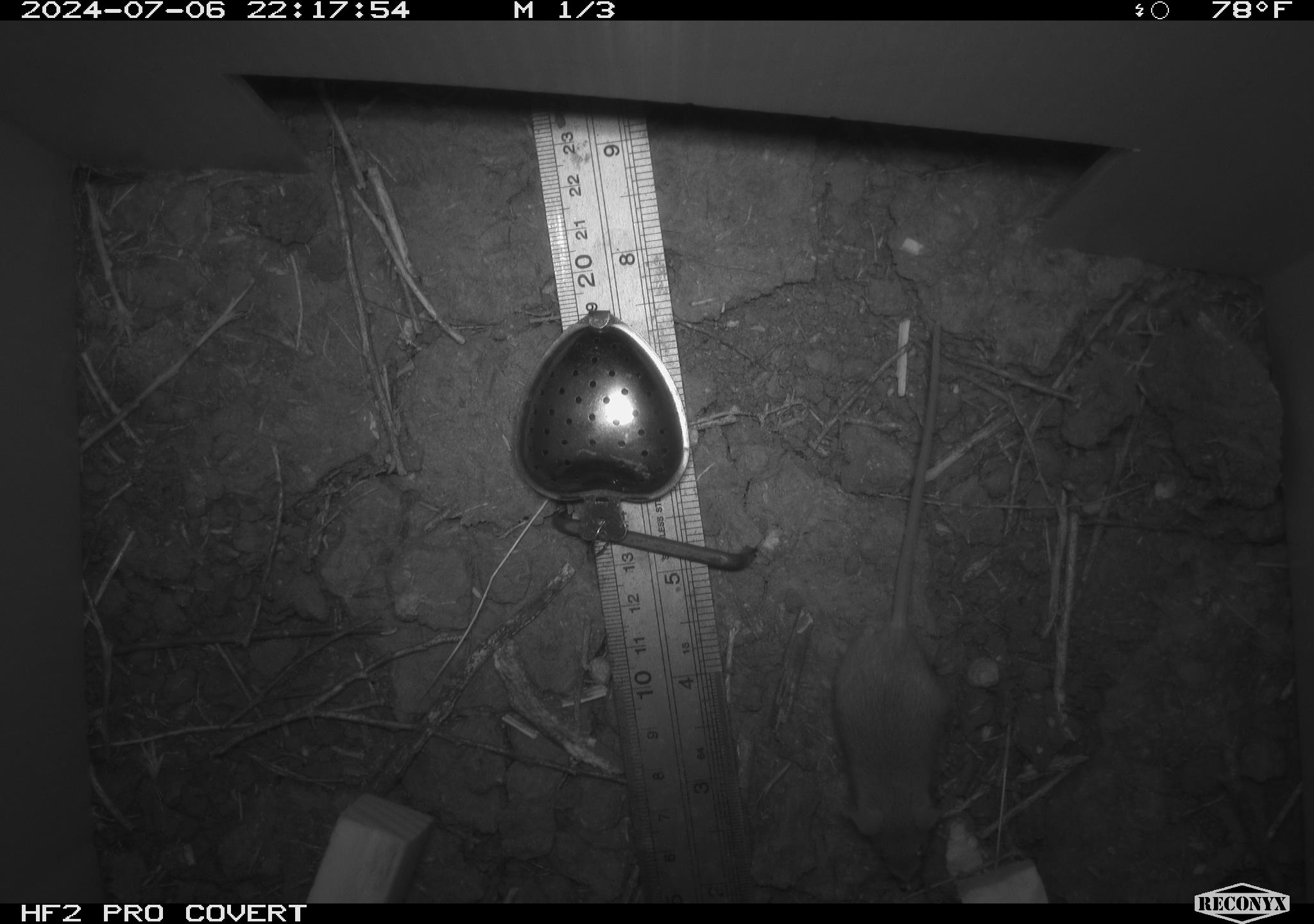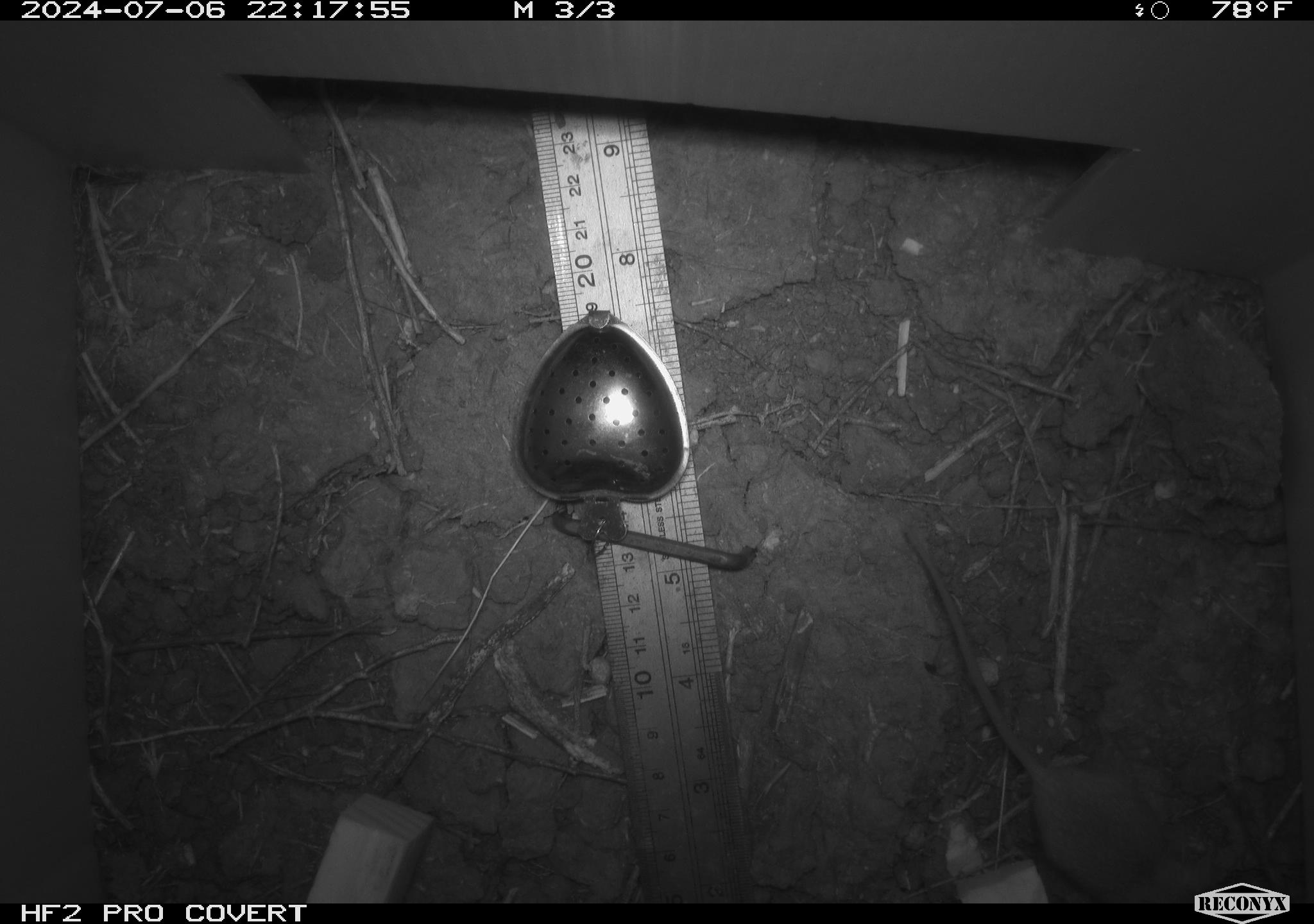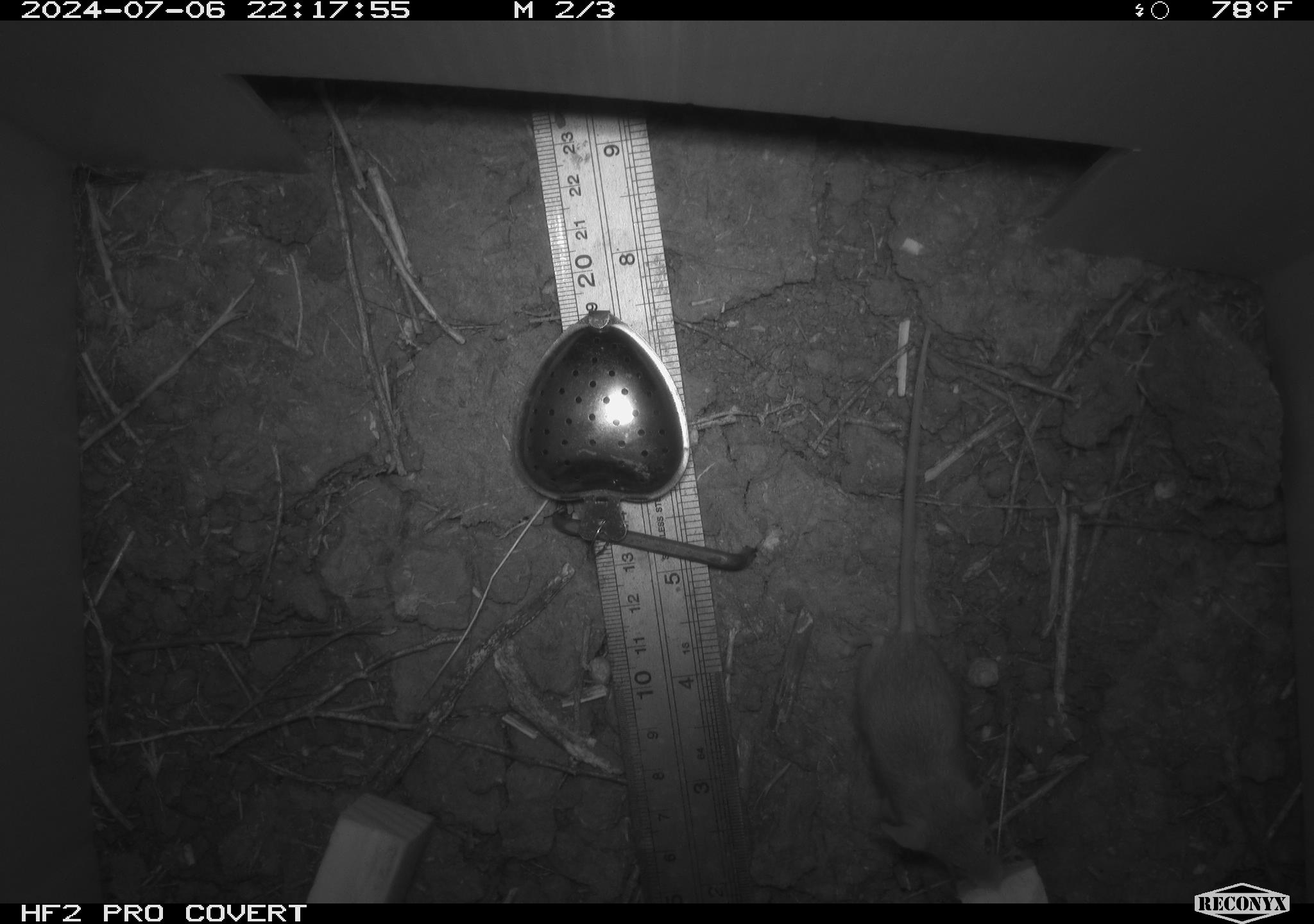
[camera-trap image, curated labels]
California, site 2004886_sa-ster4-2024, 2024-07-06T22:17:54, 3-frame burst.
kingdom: Animalia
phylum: Chordata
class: Mammalia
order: Rodentia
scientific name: Rodentia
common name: mouse species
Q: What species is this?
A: Mouse species (Rodentia).